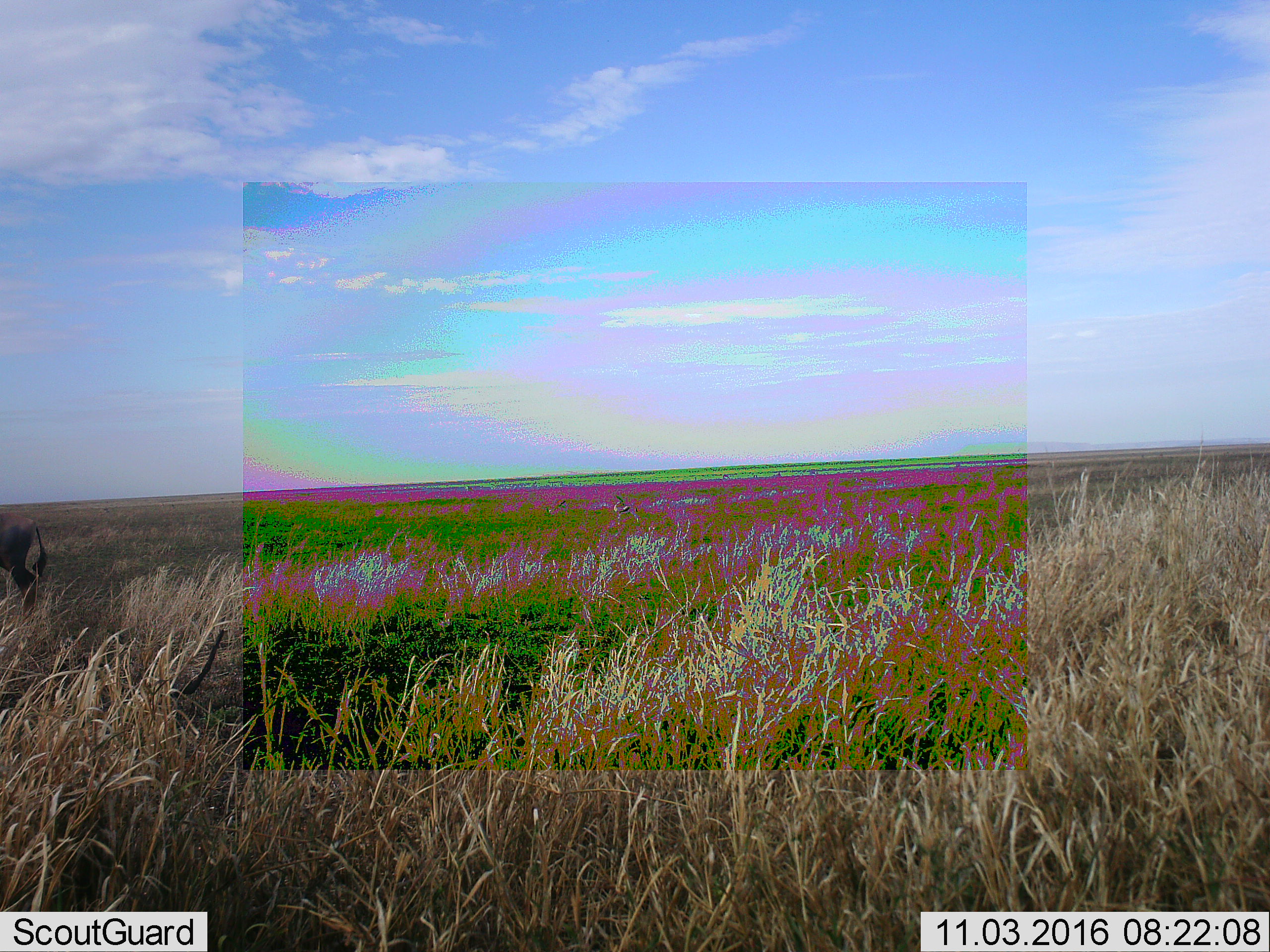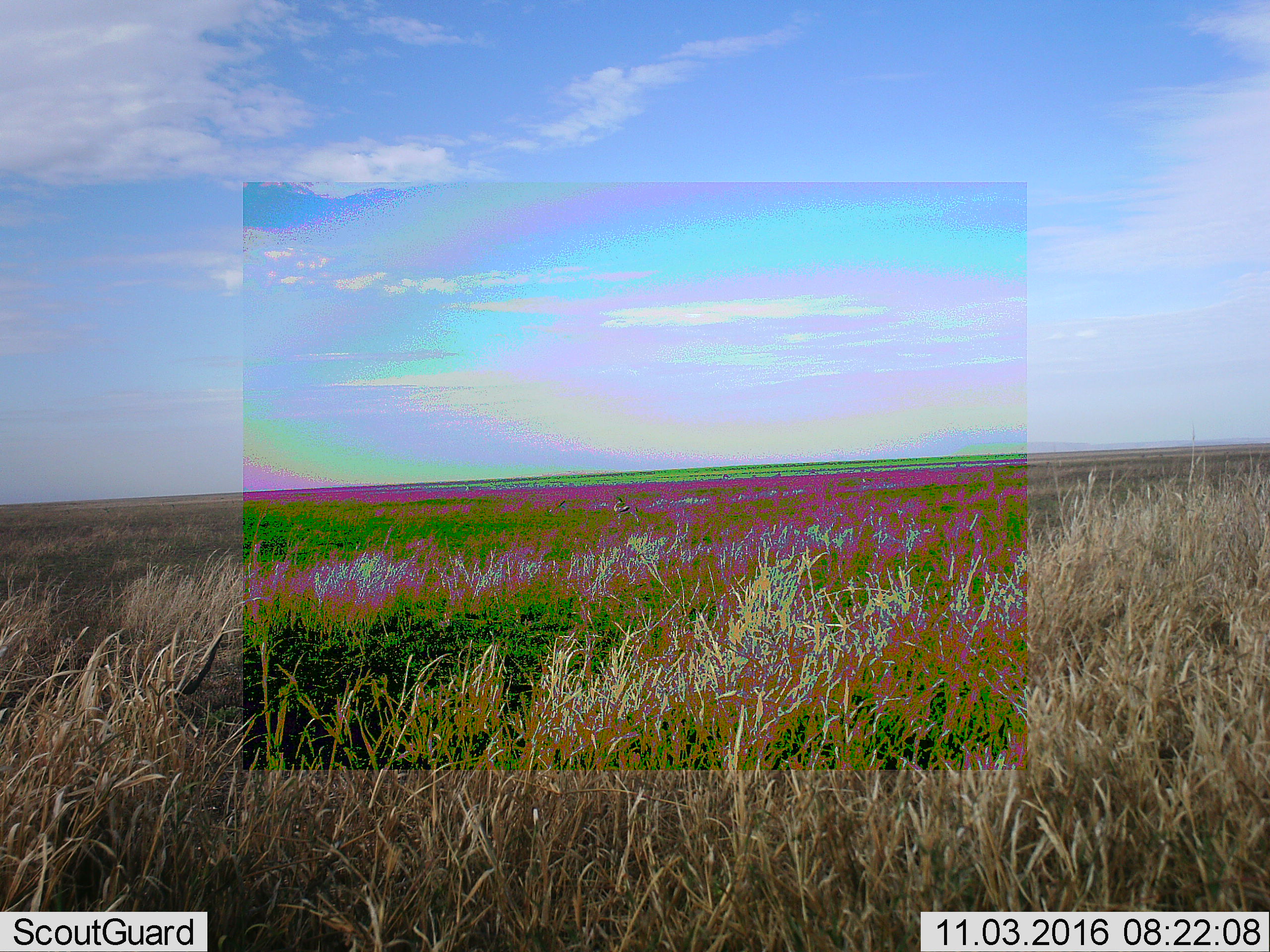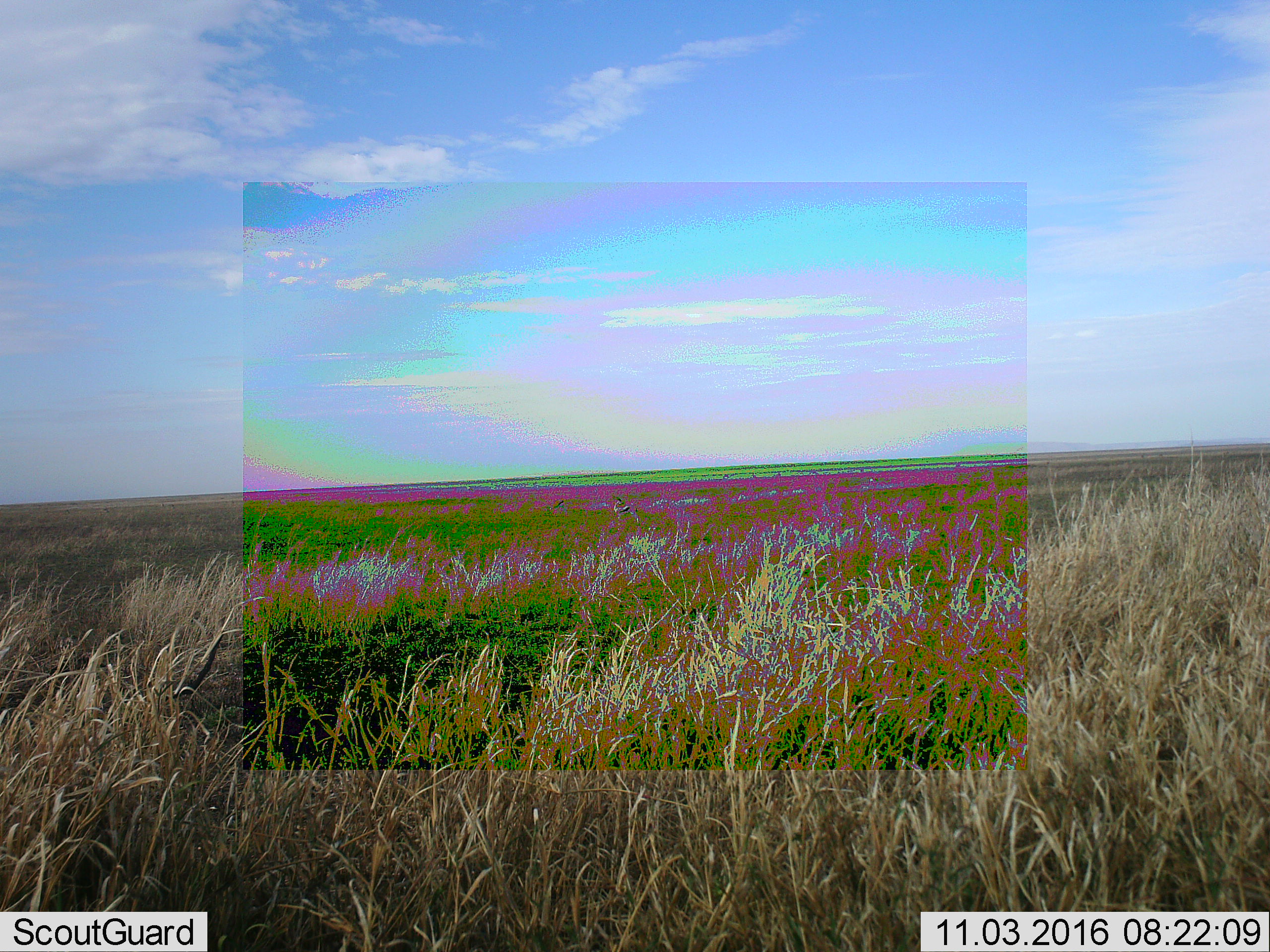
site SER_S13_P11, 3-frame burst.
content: unidentified animal